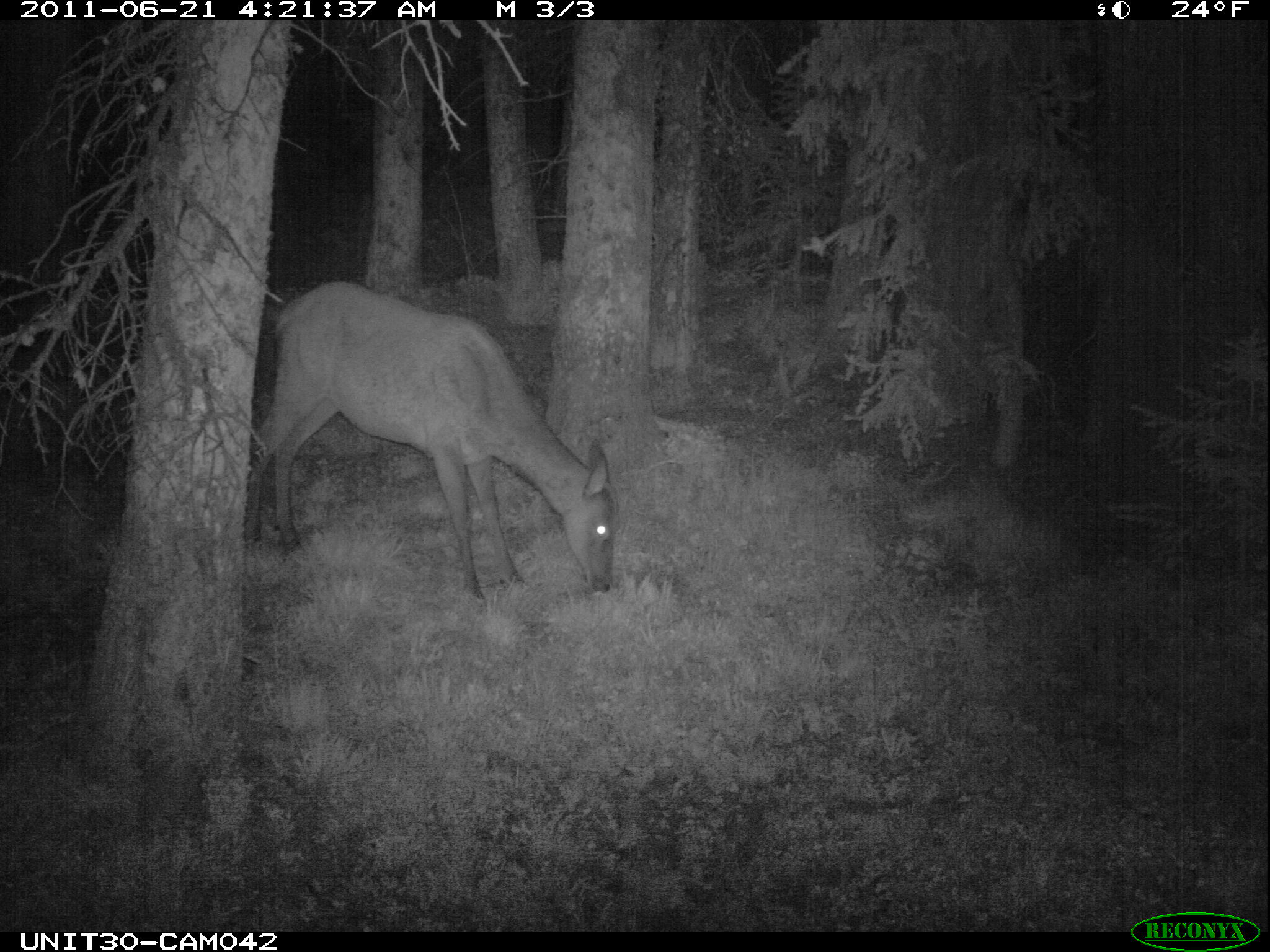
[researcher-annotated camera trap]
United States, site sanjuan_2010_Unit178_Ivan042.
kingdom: Animalia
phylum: Chordata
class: Mammalia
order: Artiodactyla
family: Cervidae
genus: Cervus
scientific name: Cervus elaphus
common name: red deer